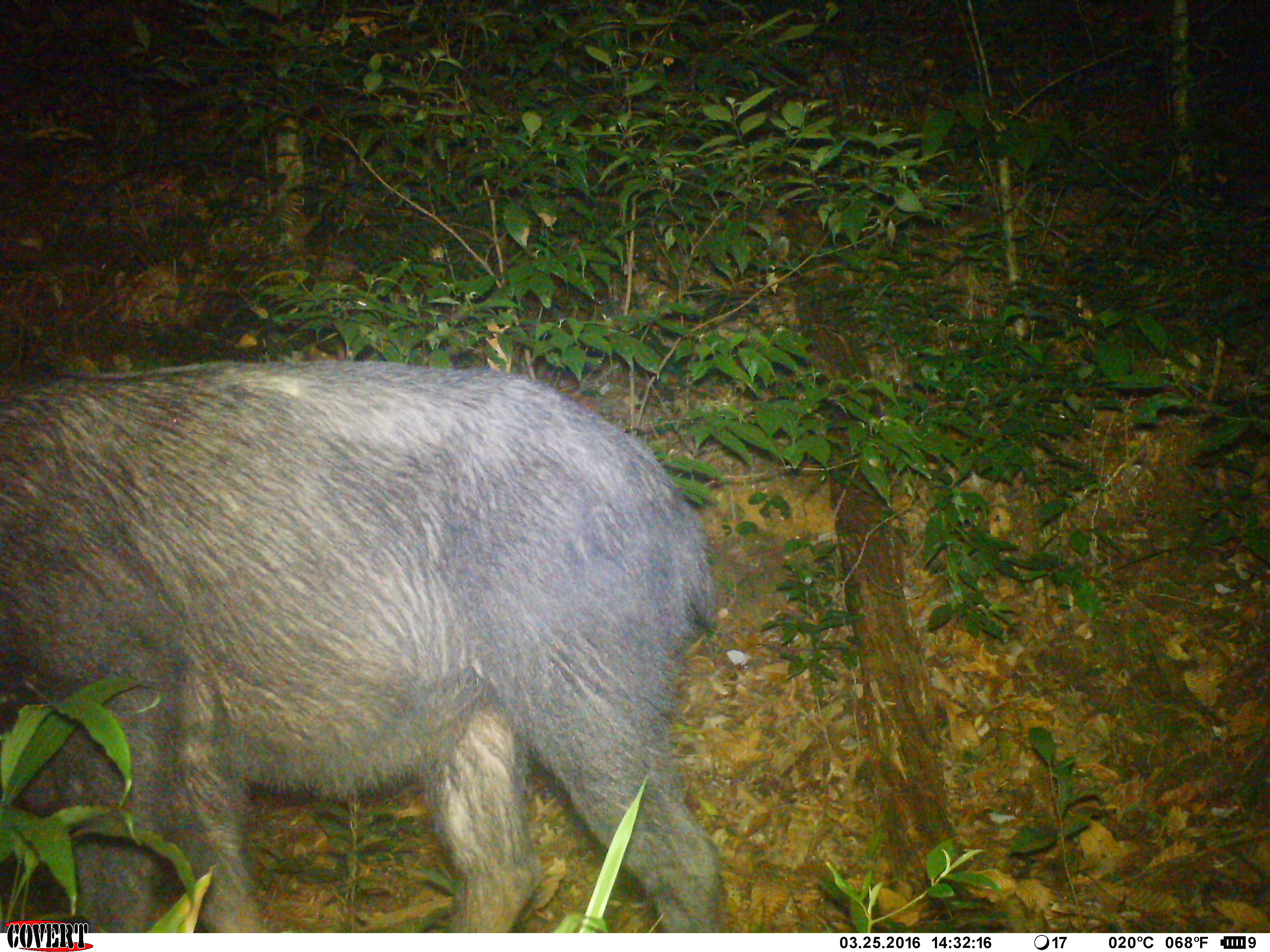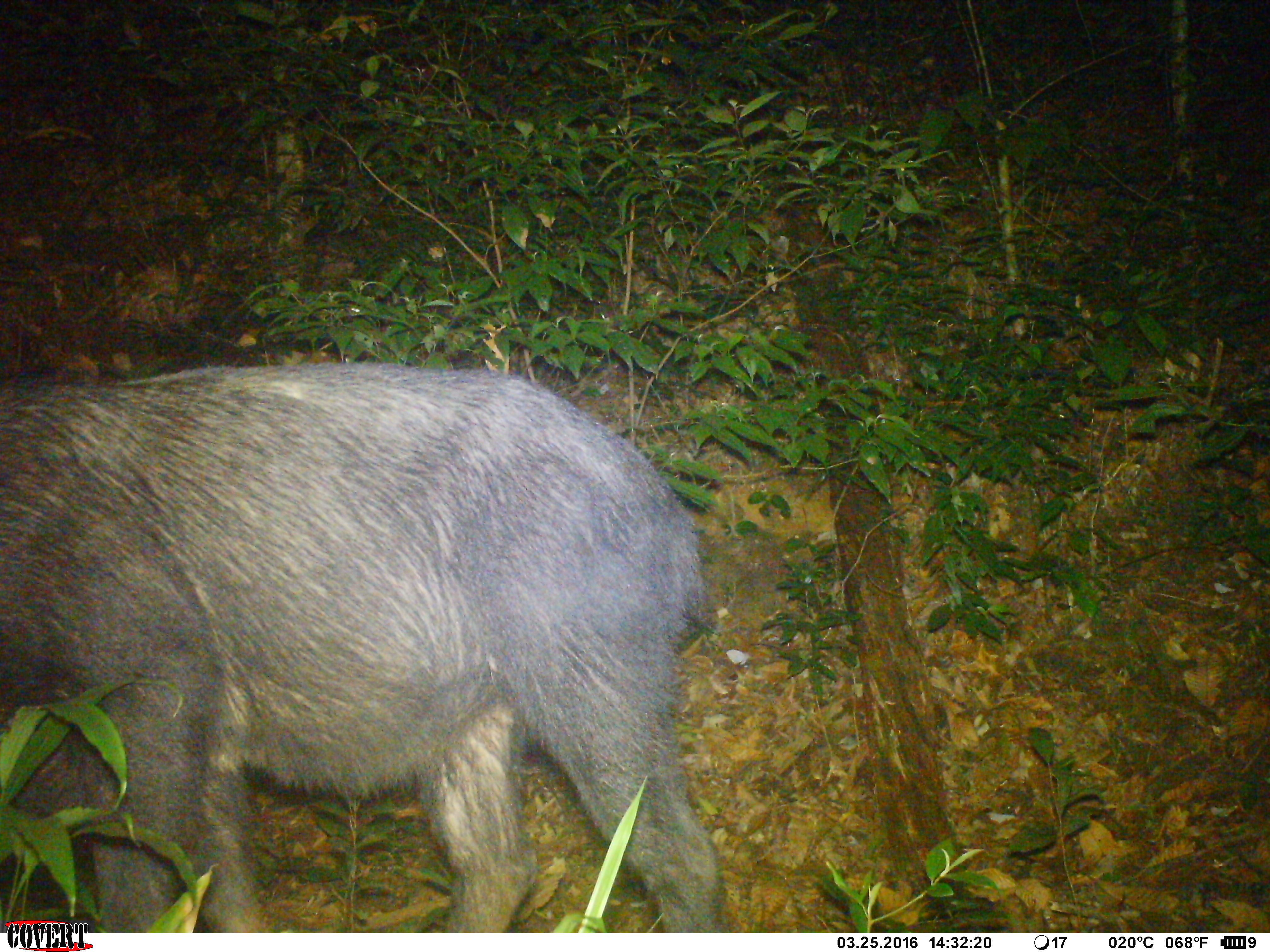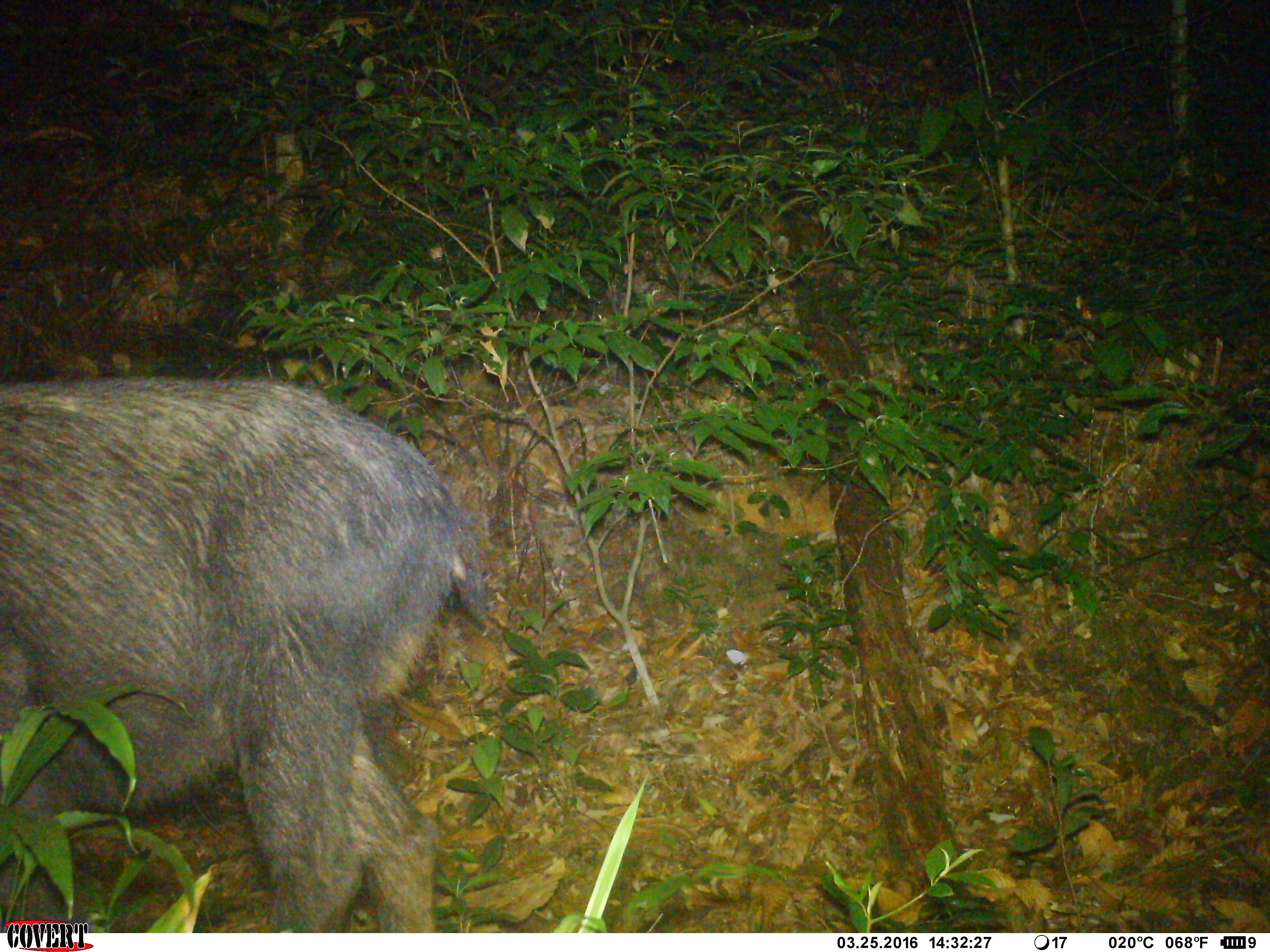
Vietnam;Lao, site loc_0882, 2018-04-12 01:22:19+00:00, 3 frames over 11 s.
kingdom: Animalia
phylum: Chordata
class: Mammalia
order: Artiodactyla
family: Bovidae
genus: Capricornis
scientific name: Capricornis sumatraensis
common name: chinese serow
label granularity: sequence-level